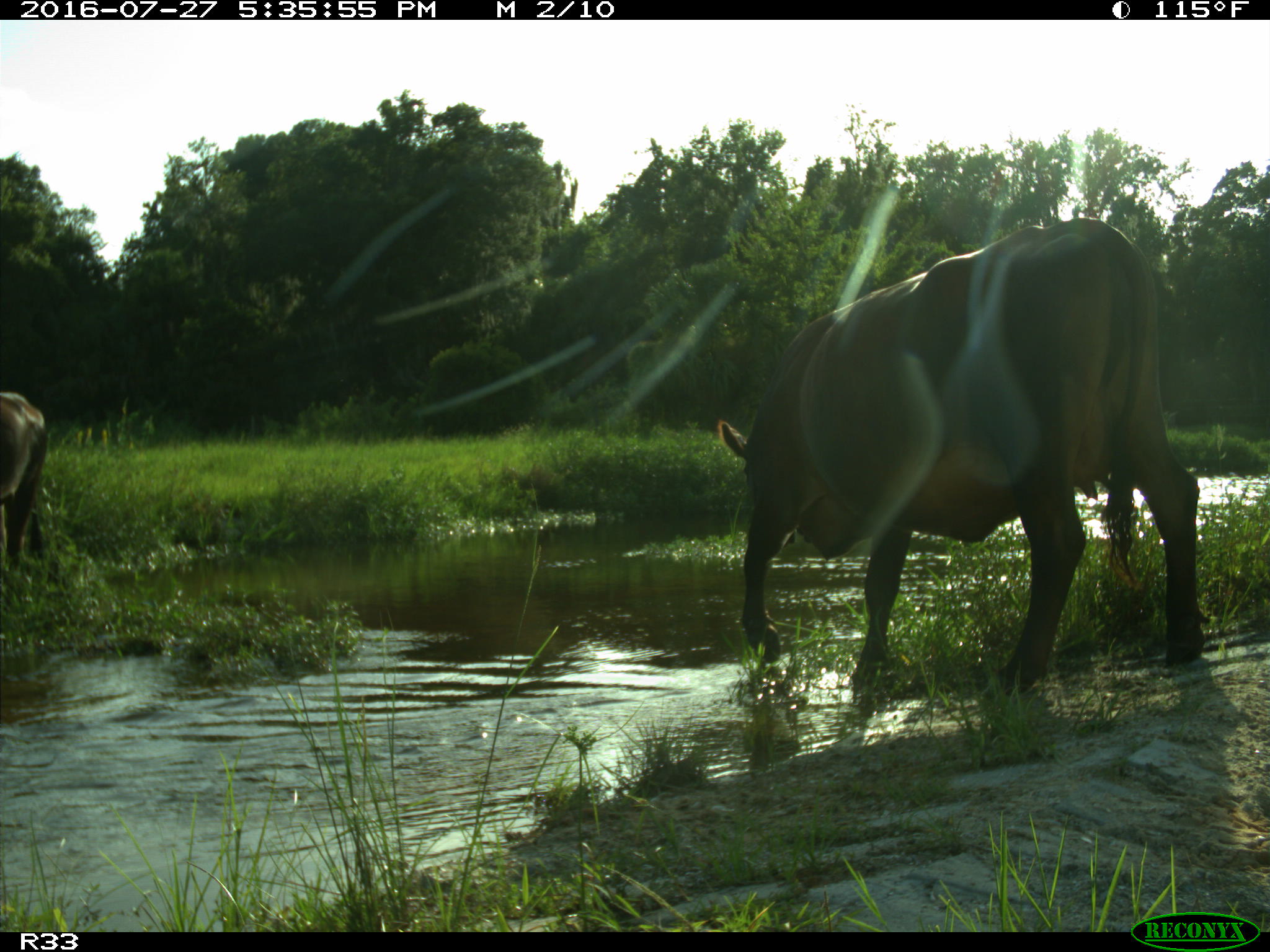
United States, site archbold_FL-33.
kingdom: Animalia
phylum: Chordata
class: Mammalia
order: Artiodactyla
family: Bovidae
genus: Bos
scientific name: Bos taurus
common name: domestic cow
Bos taurus (domestic cow).